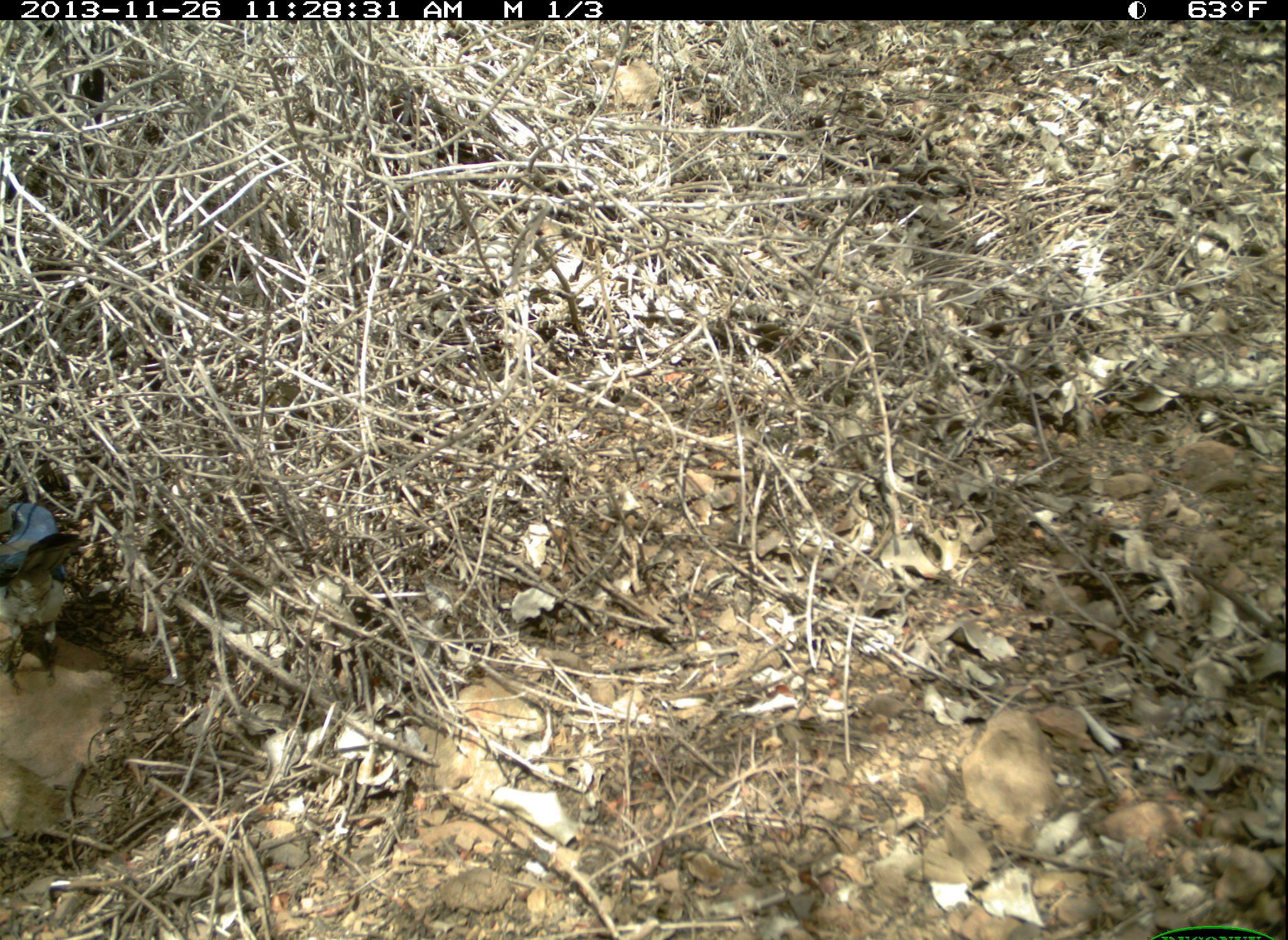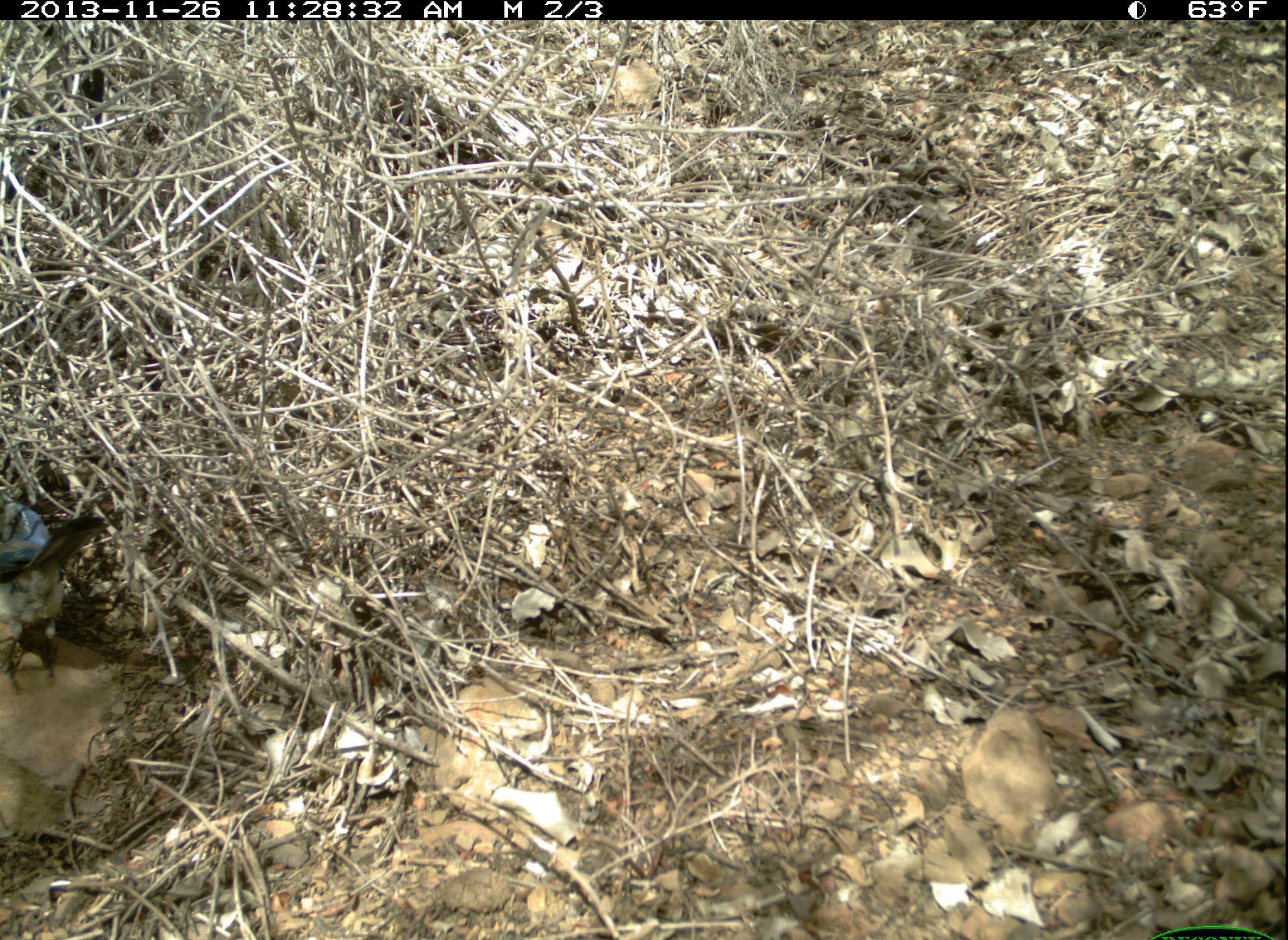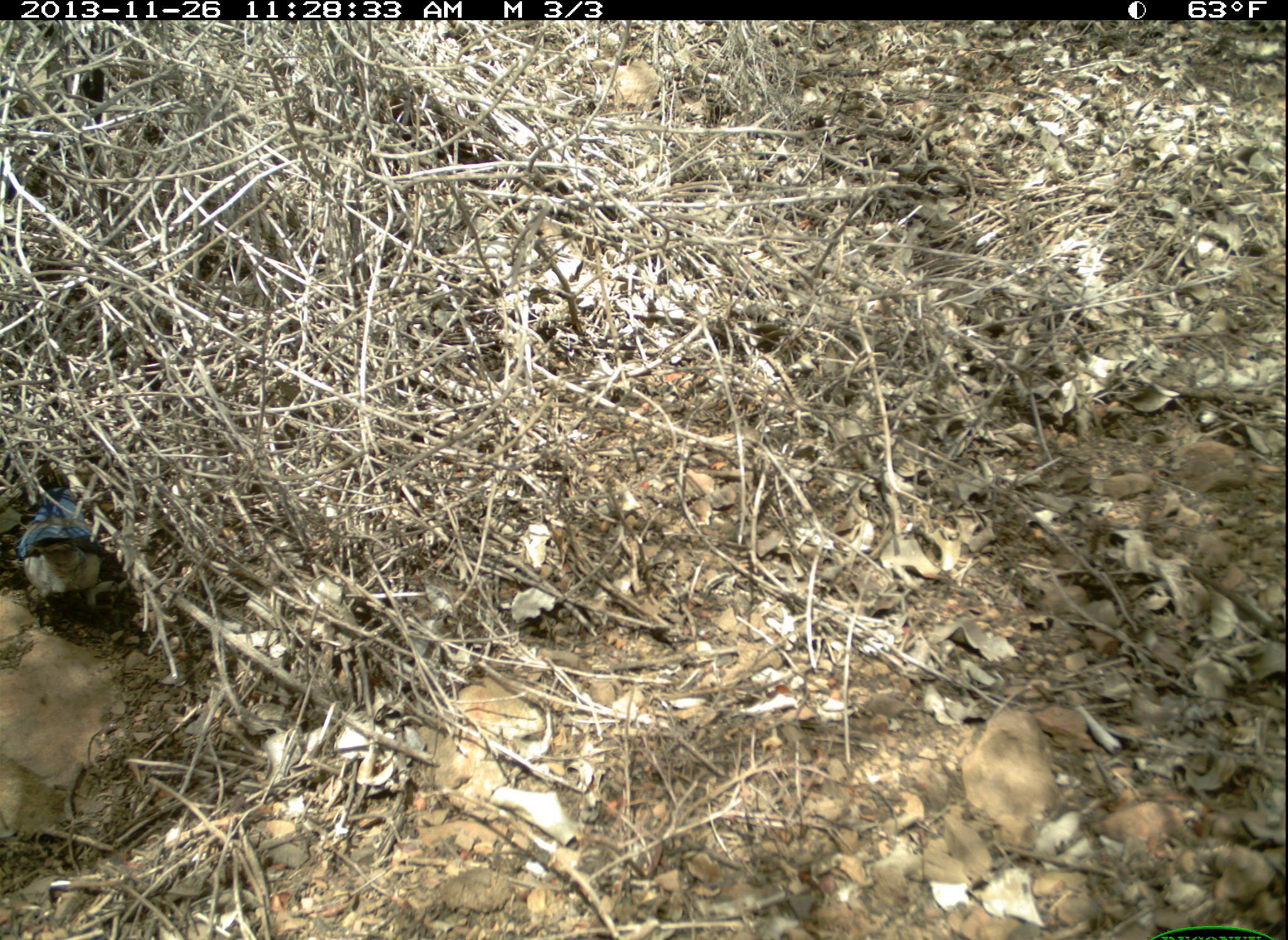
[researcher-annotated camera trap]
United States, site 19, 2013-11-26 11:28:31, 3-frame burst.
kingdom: Animalia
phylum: Chordata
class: Aves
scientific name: Aves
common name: bird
Bird (Aves).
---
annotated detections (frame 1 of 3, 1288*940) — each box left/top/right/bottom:
bird: 1/498/83/699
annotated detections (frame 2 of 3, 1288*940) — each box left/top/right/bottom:
bird: 0/490/109/698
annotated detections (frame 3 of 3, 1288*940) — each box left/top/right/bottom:
bird: 14/449/113/628